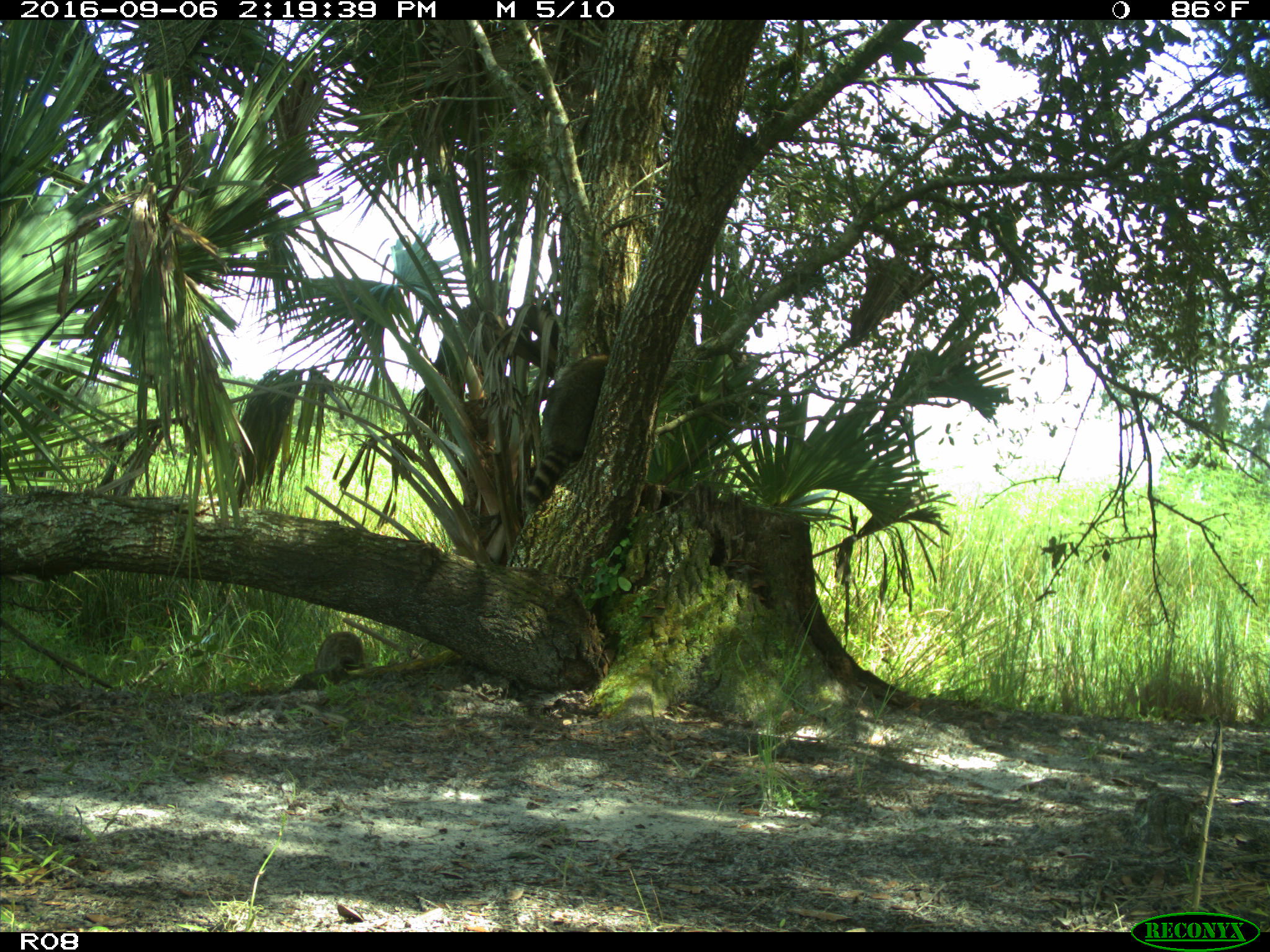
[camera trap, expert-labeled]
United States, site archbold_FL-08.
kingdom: Animalia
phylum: Chordata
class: Mammalia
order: Carnivora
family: Procyonidae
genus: Procyon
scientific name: Procyon lotor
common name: common raccoon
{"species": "Procyon lotor (common raccoon)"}